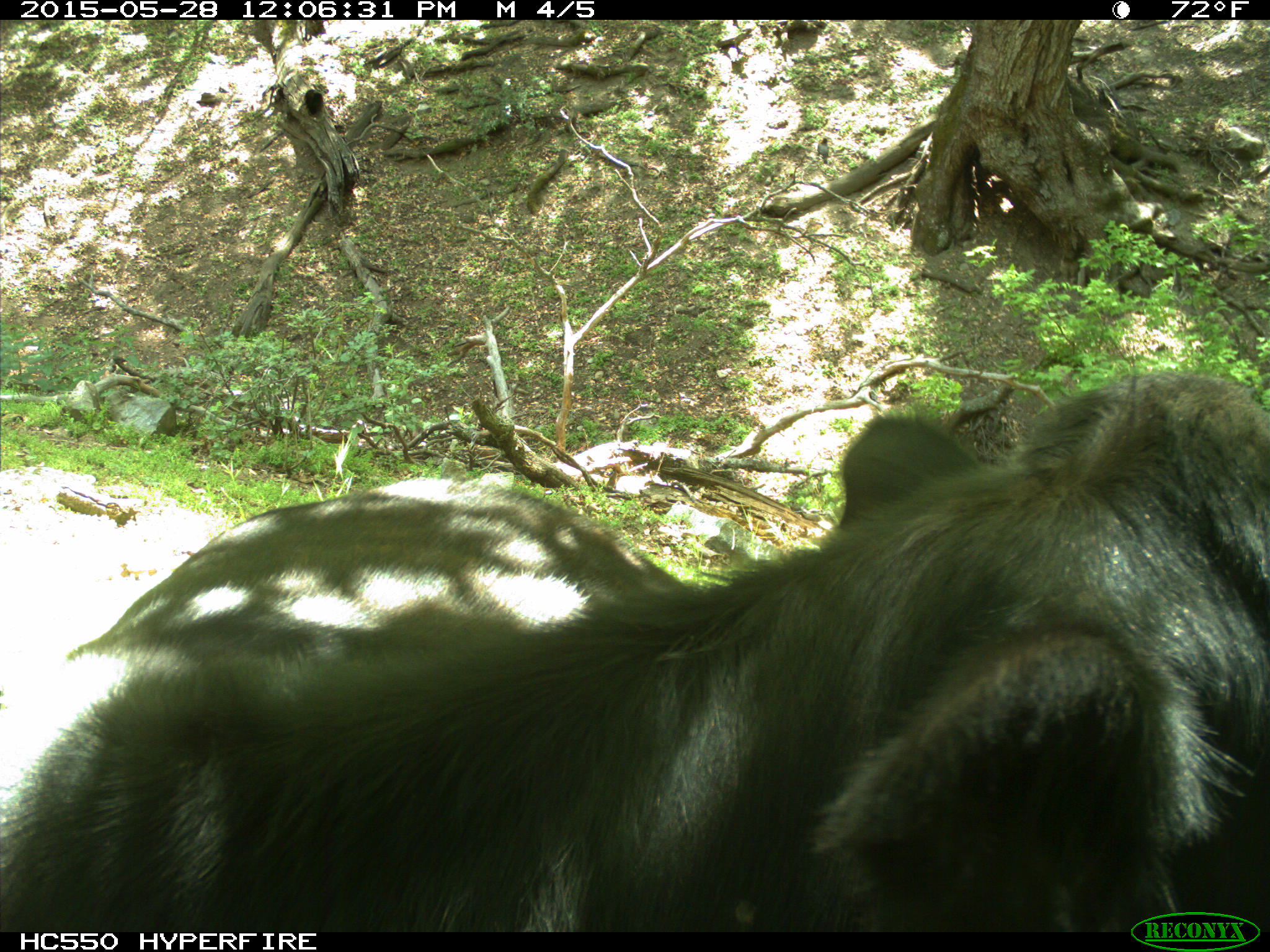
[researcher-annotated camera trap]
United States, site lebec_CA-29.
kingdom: Animalia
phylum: Chordata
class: Mammalia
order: Artiodactyla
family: Bovidae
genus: Bos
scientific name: Bos taurus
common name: domestic cow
Bos taurus (domestic cow).